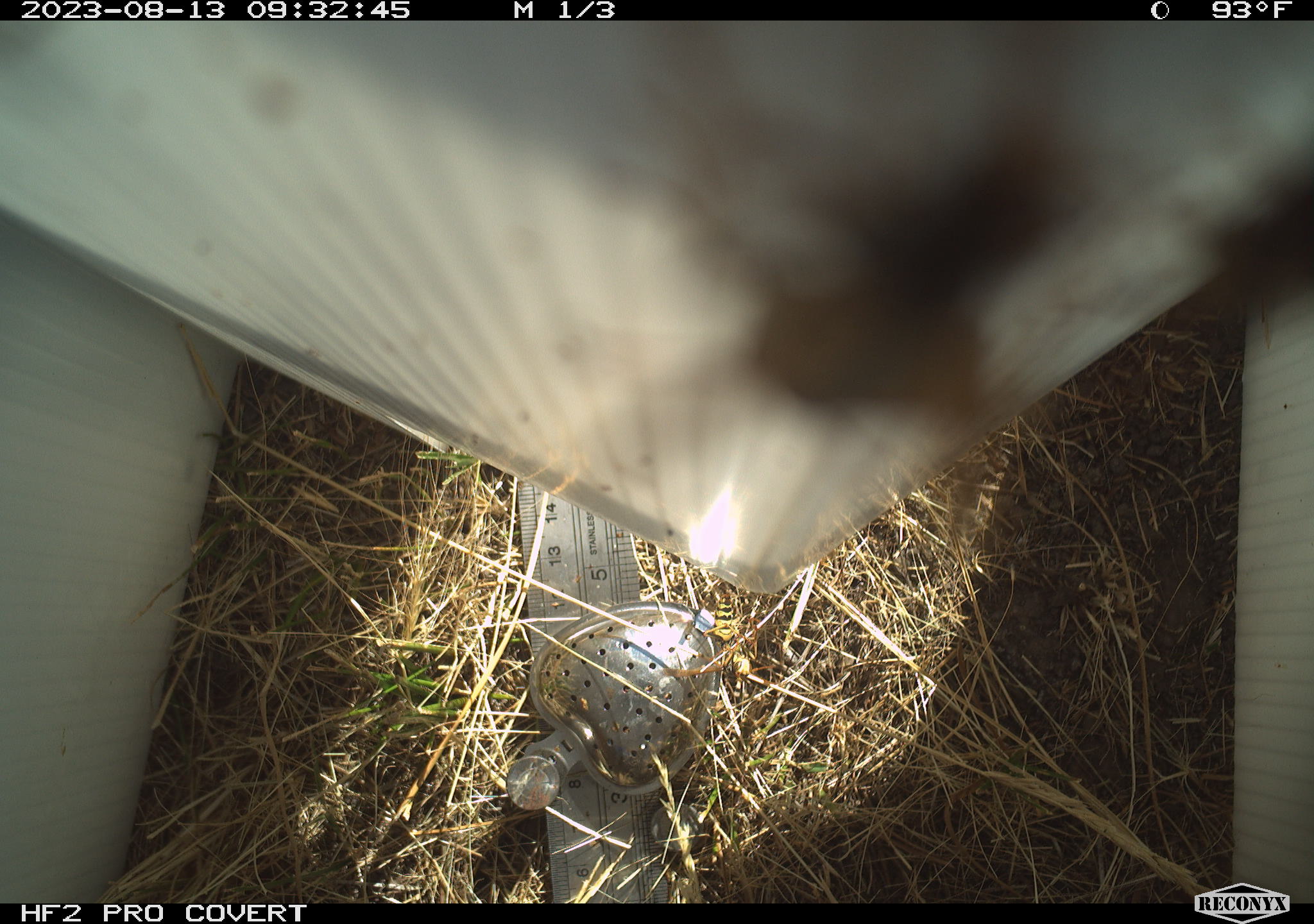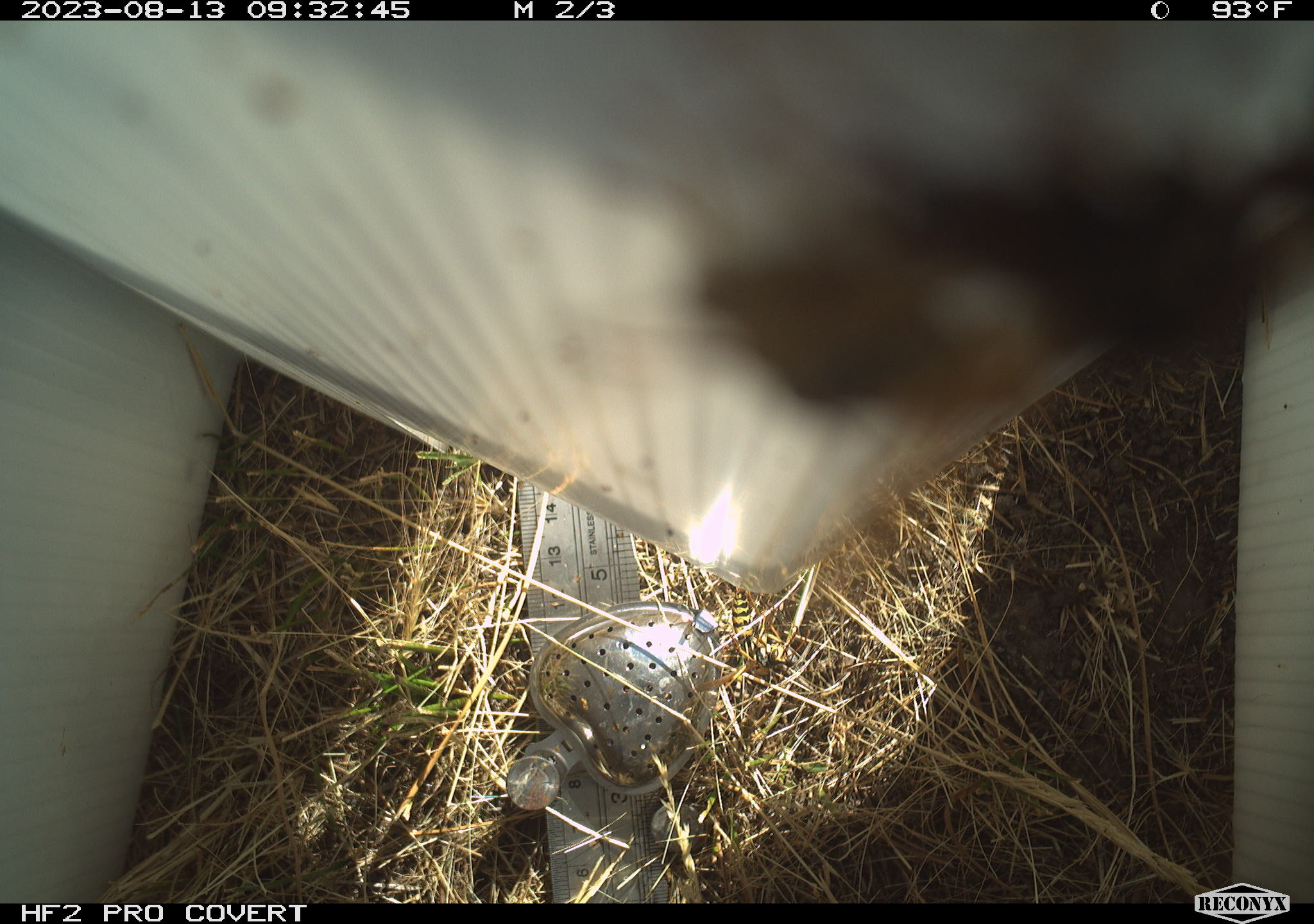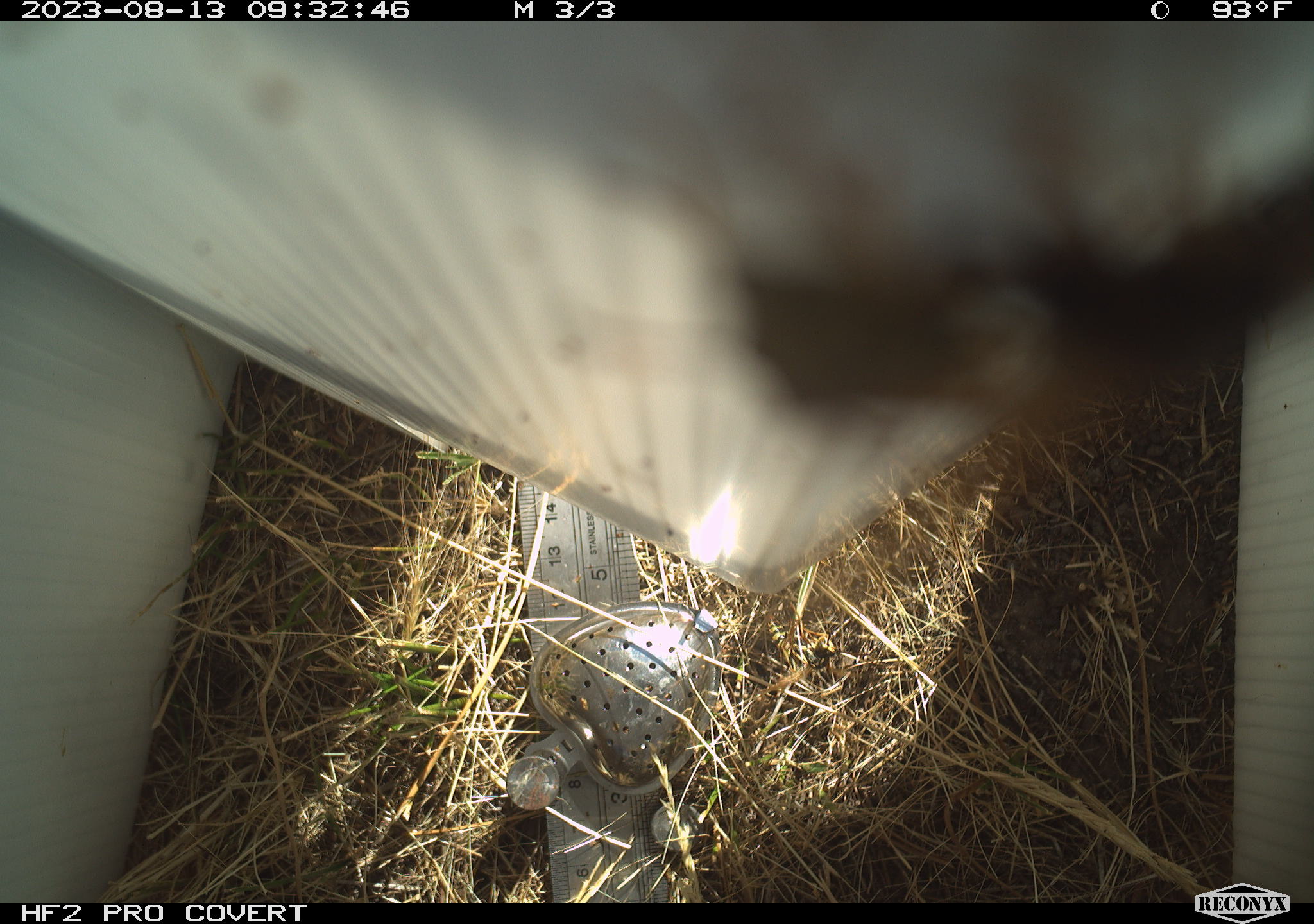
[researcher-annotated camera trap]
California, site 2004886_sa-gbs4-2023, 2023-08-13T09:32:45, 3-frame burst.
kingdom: Animalia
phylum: Arthropoda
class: Insecta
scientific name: Insecta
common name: insect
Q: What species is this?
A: Insect (Insecta).